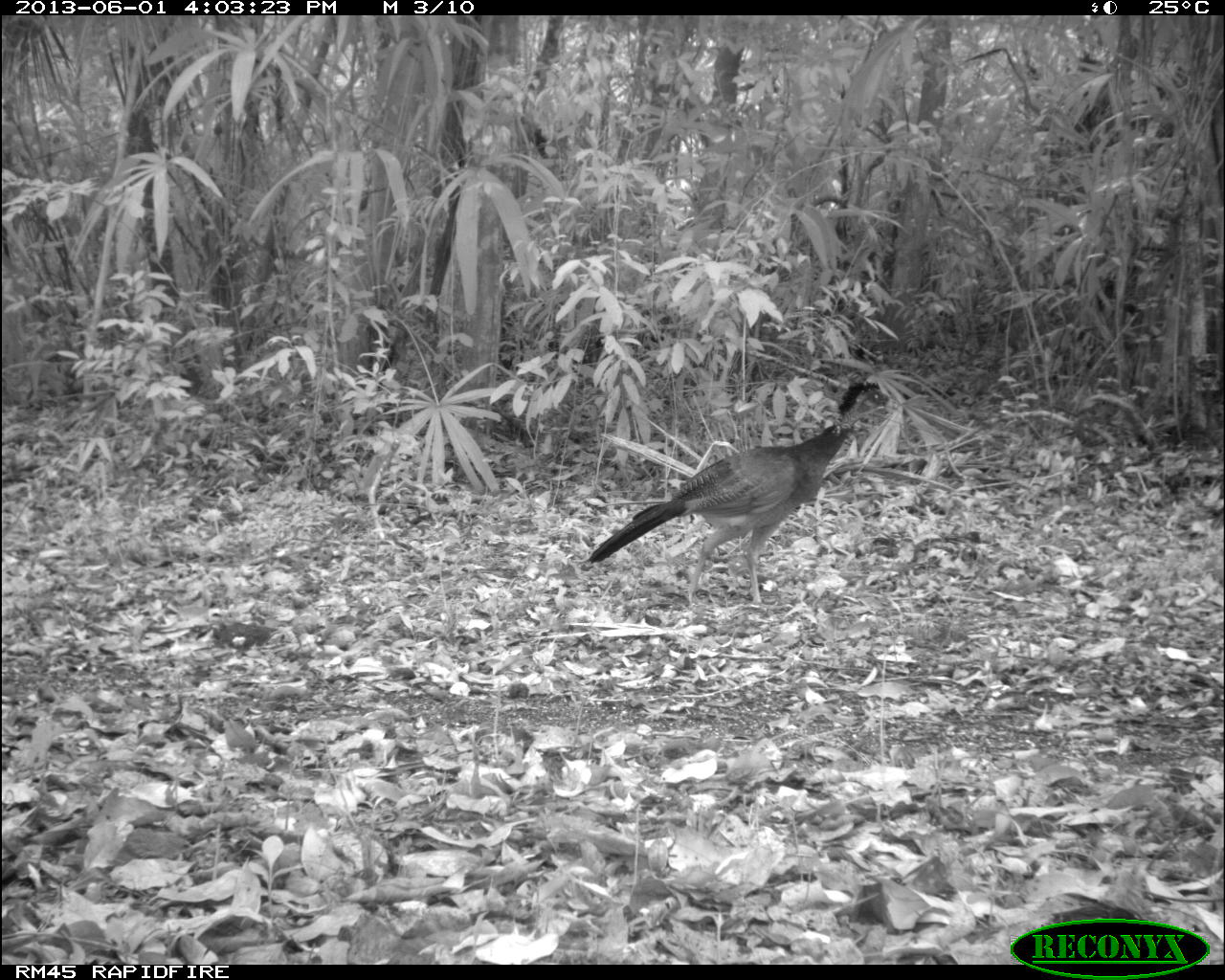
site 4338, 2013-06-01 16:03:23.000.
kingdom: Animalia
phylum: Chordata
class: Aves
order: Galliformes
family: Cracidae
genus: Crax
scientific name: Crax rubra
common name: great curassow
Crax rubra (great curassow), count 1, sex female.